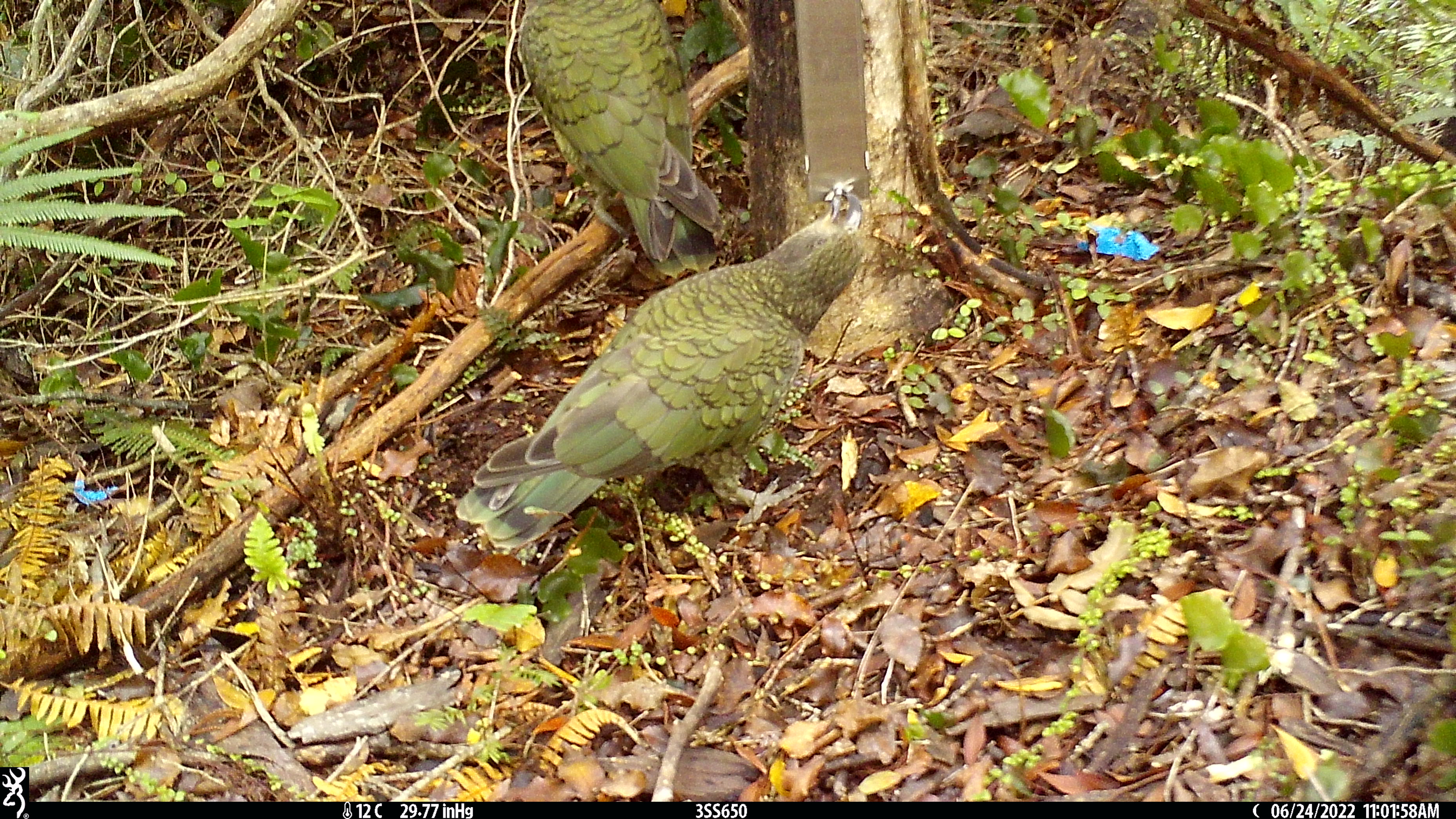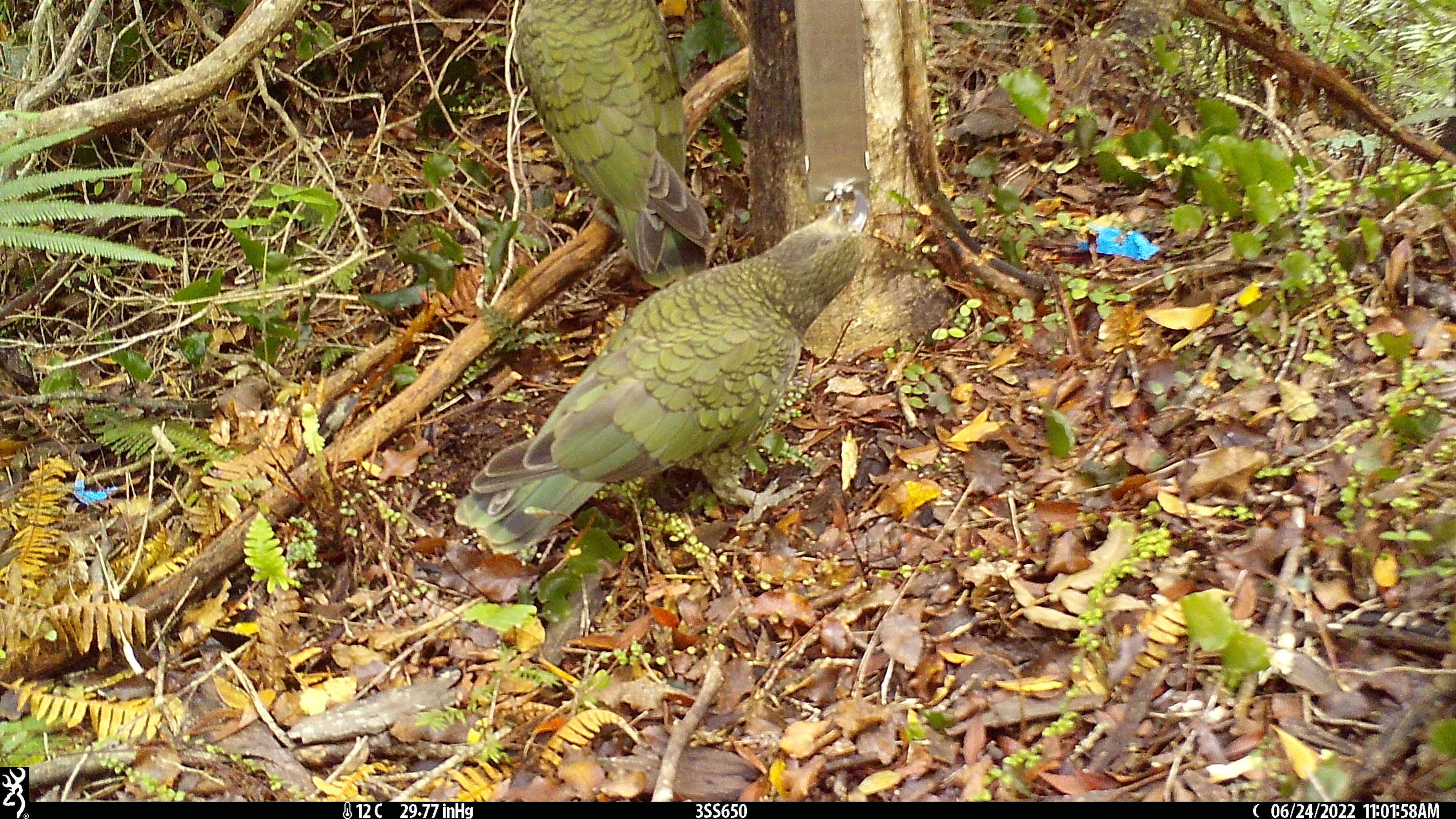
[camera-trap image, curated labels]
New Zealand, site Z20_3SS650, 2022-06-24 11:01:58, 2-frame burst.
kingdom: Animalia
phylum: Chordata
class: Aves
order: Psittaciformes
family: Strigopidae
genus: Nestor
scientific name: Nestor notabilis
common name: kea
Kea (Nestor notabilis).